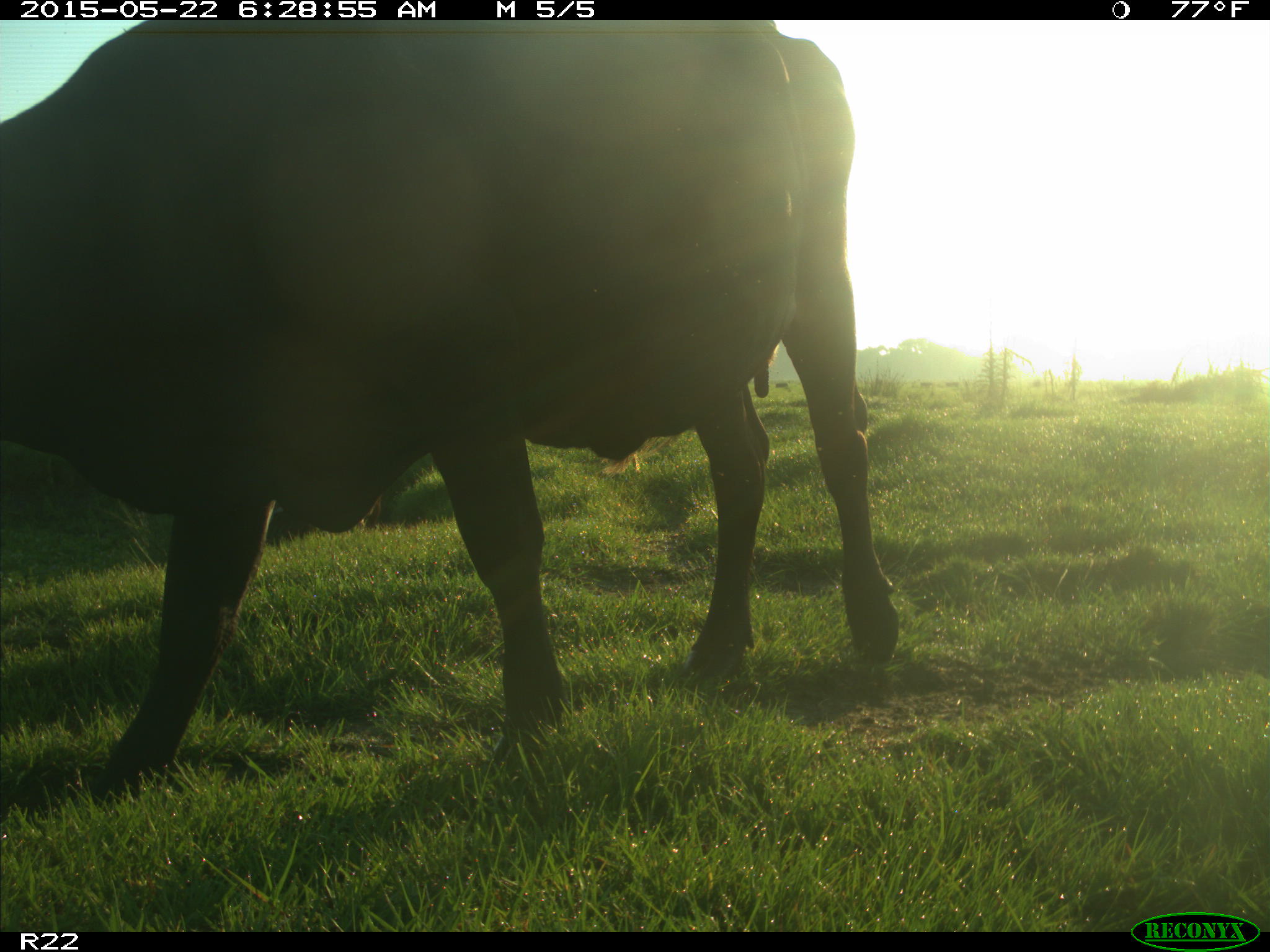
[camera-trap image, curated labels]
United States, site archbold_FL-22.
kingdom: Animalia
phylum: Chordata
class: Mammalia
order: Artiodactyla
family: Bovidae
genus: Bos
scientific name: Bos taurus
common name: domestic cow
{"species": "Bos taurus (domestic cow)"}